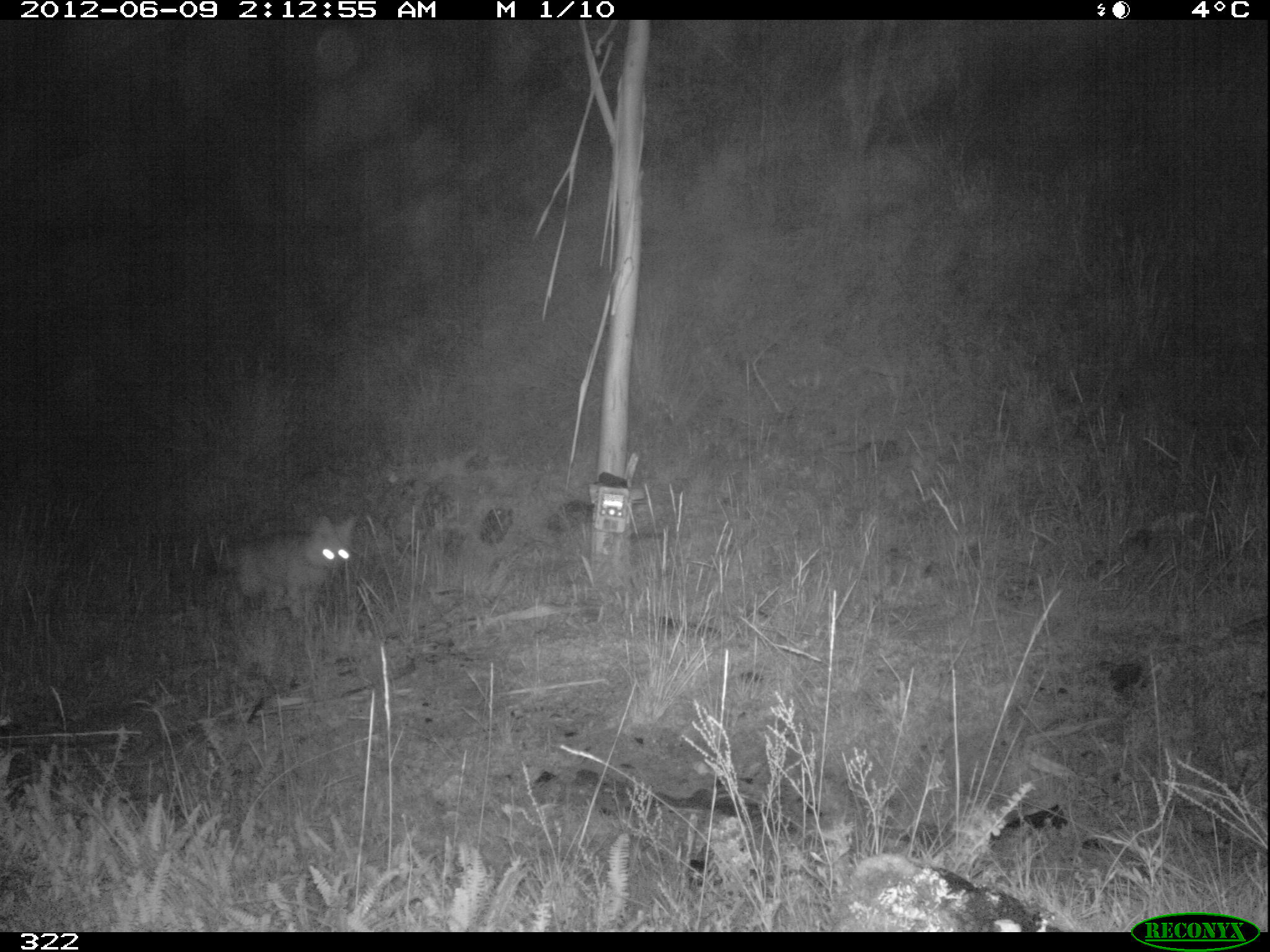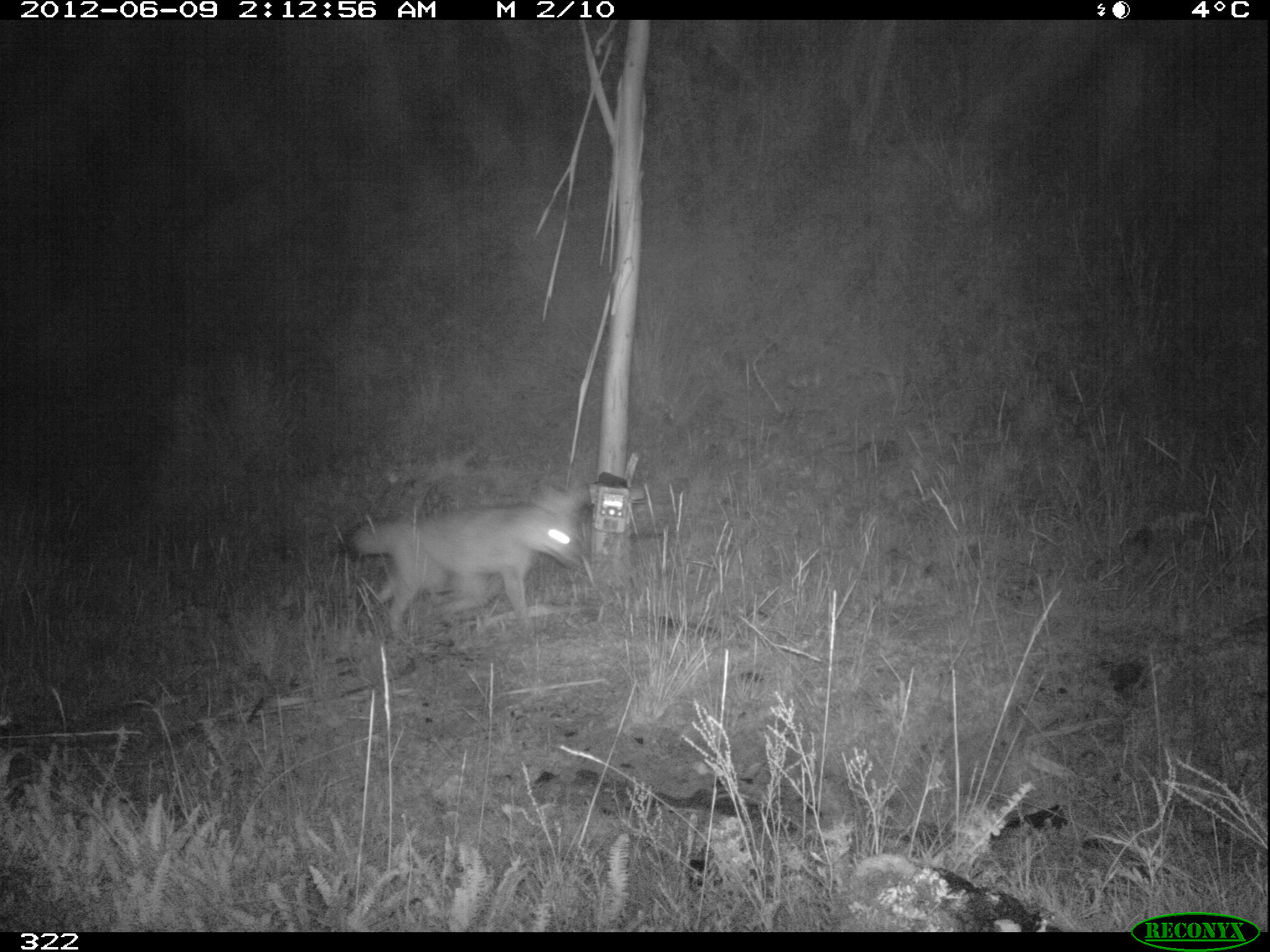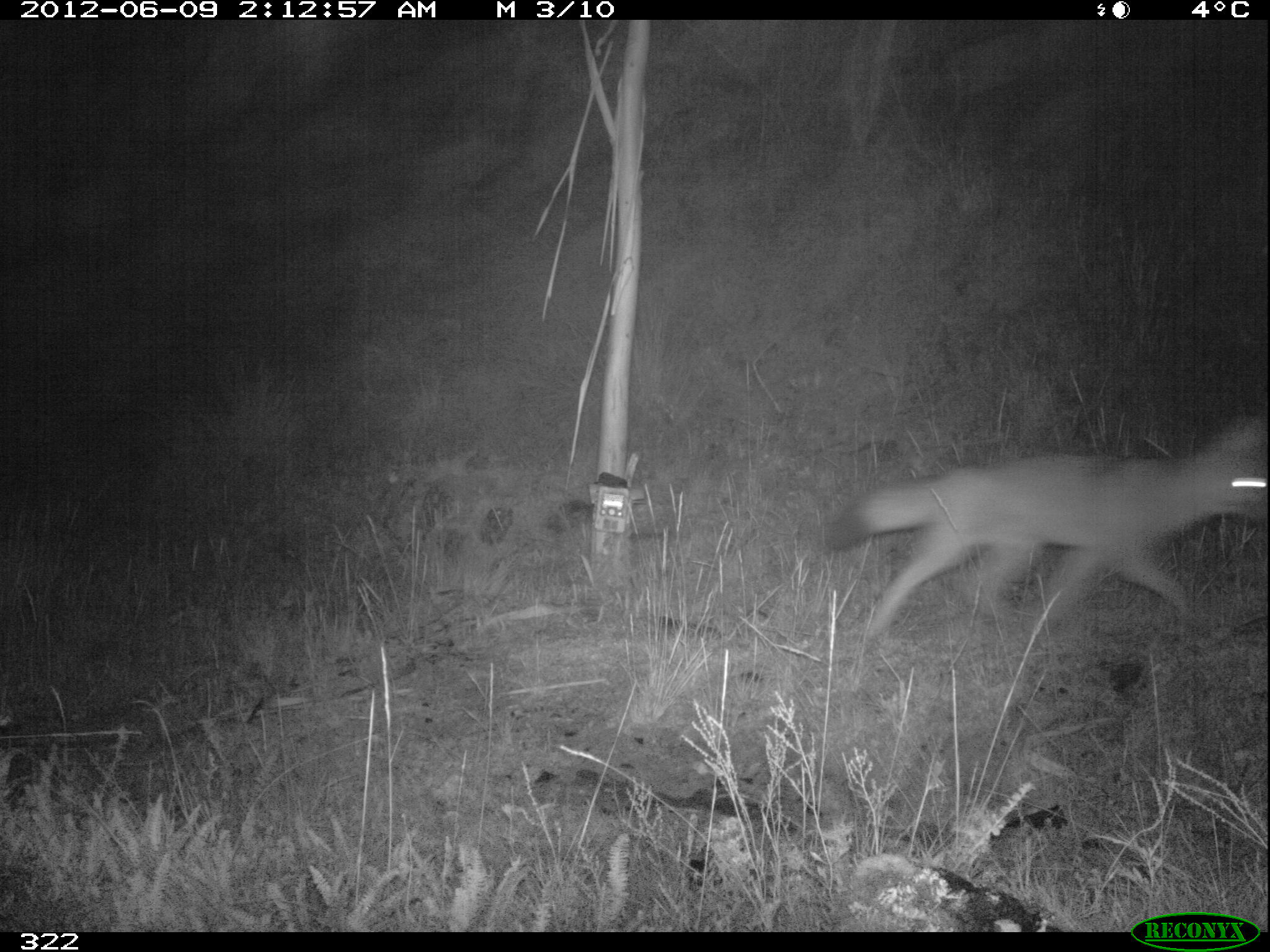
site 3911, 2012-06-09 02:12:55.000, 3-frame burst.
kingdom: Animalia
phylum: Chordata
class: Mammalia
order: Carnivora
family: Canidae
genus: Lycalopex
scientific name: Lycalopex culpaeus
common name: culpeo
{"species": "Lycalopex culpaeus (culpeo)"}